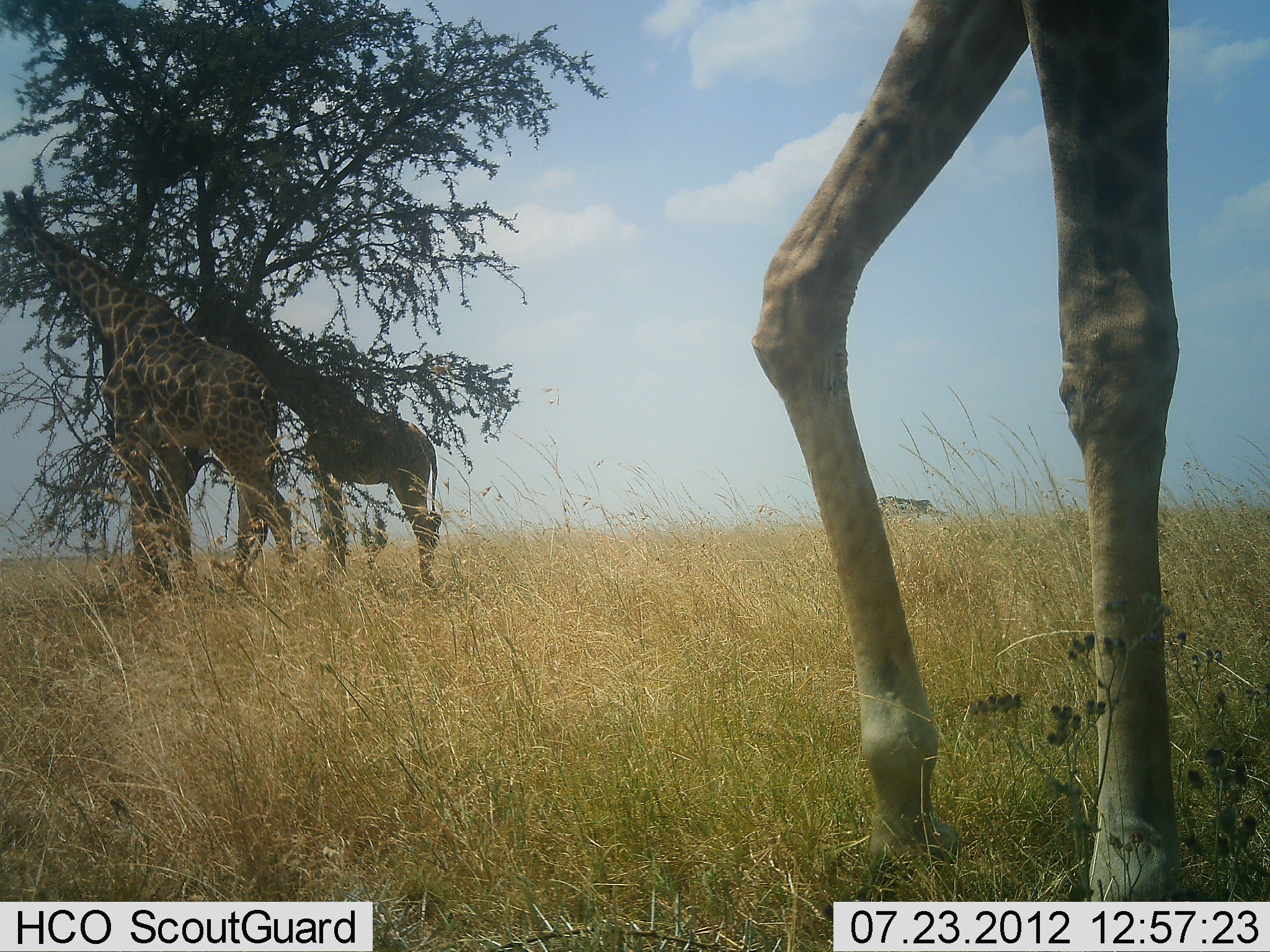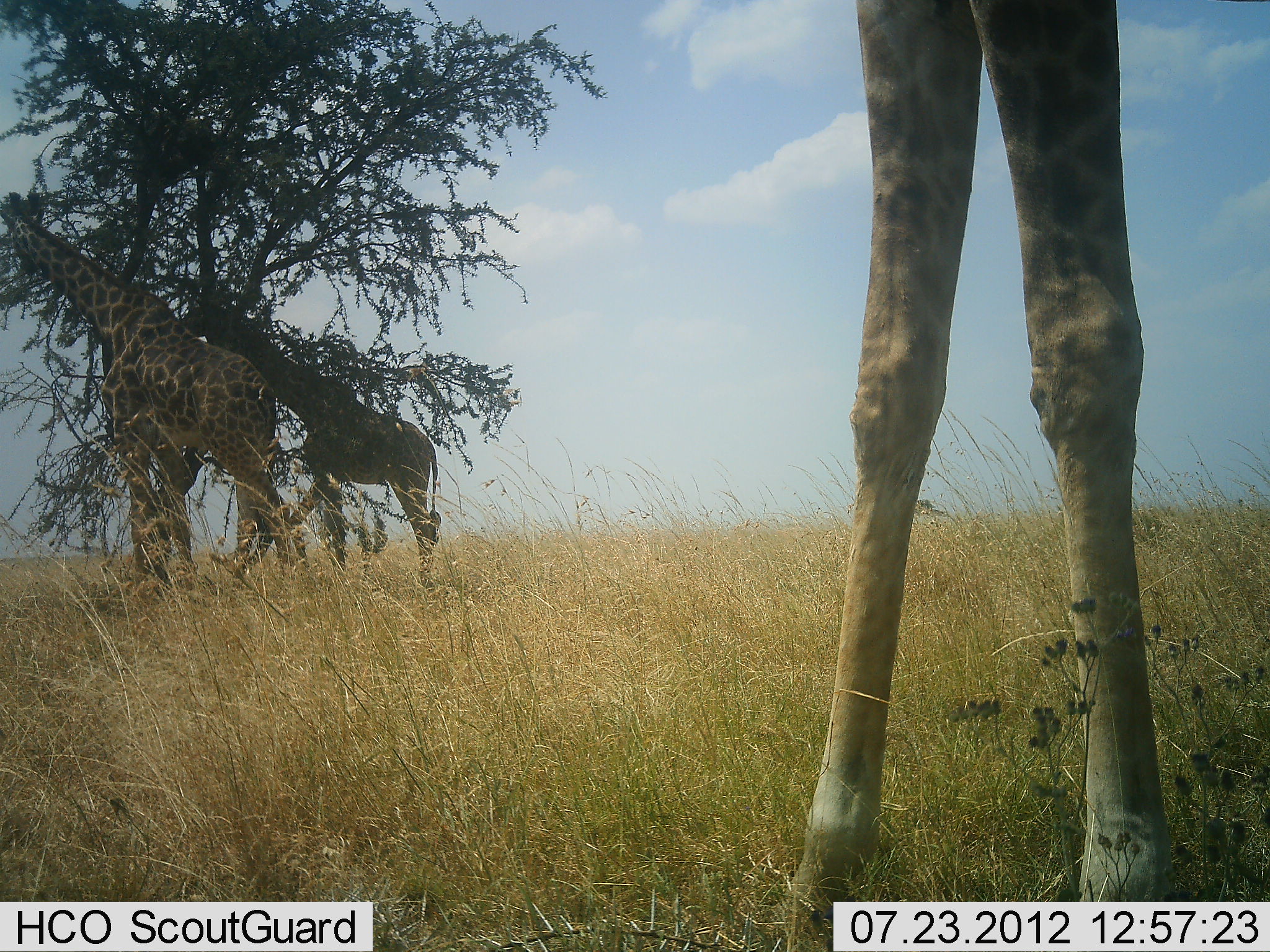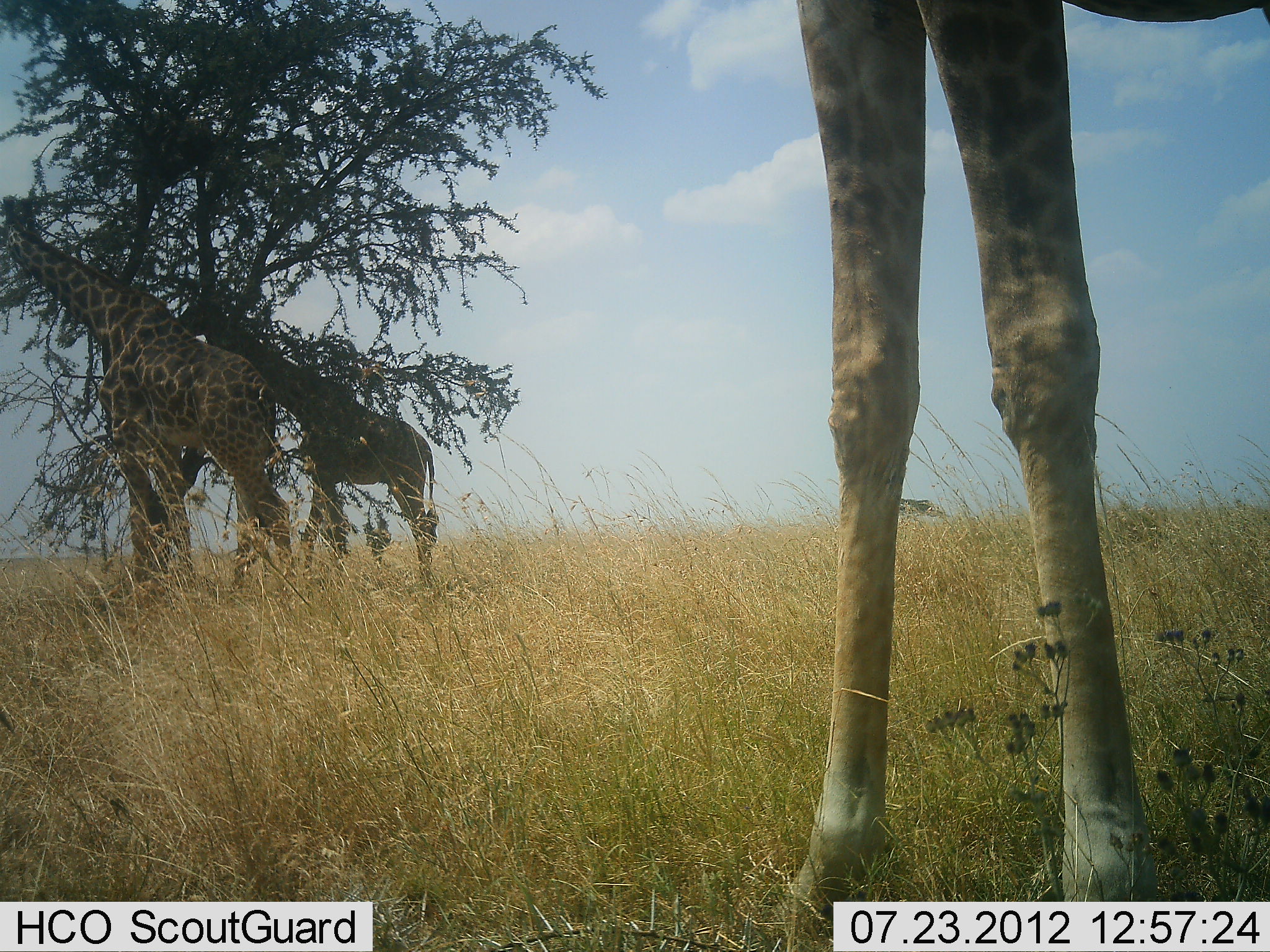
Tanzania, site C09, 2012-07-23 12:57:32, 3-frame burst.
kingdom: Animalia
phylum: Chordata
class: Mammalia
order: Artiodactyla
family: Giraffidae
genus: Giraffa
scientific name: Giraffa camelopardalis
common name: giraffe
Giraffe (Giraffa camelopardalis), count 3. Behavior (volunteer vote fractions): standing 50%, resting 10%, moving 0%, interacting 0%. Young present (vote fraction): 10%. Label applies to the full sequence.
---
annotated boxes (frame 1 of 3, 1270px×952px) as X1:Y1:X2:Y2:
animal: 748:0:1183:901; 2:187:306:603; 180:273:444:603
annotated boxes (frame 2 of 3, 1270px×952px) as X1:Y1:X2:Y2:
animal: 778:0:1182:951; 0:188:311:588; 172:285:442:592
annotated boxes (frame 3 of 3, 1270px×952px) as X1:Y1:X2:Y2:
animal: 764:0:1270:950; 0:208:303:596; 171:277:441:597